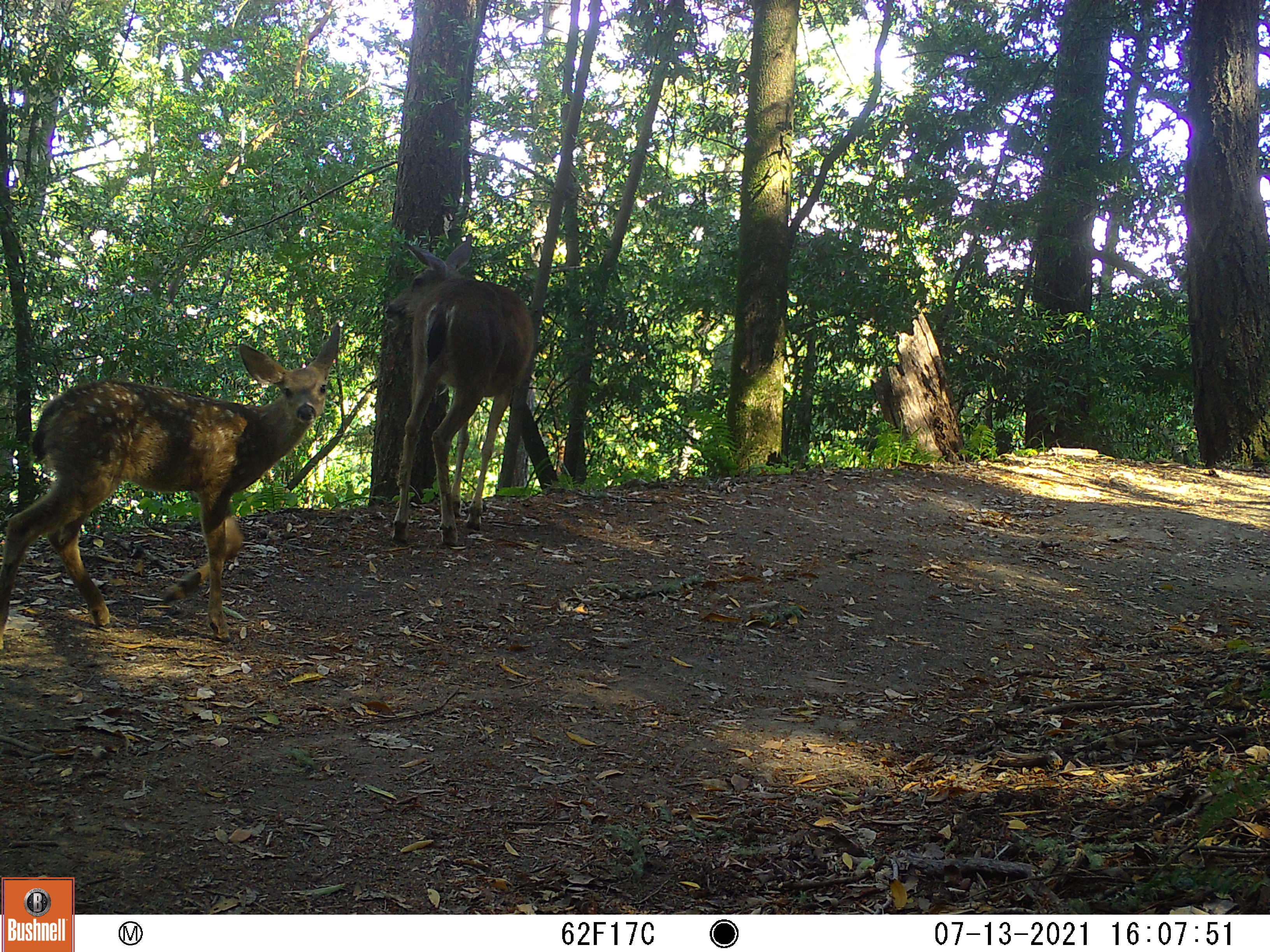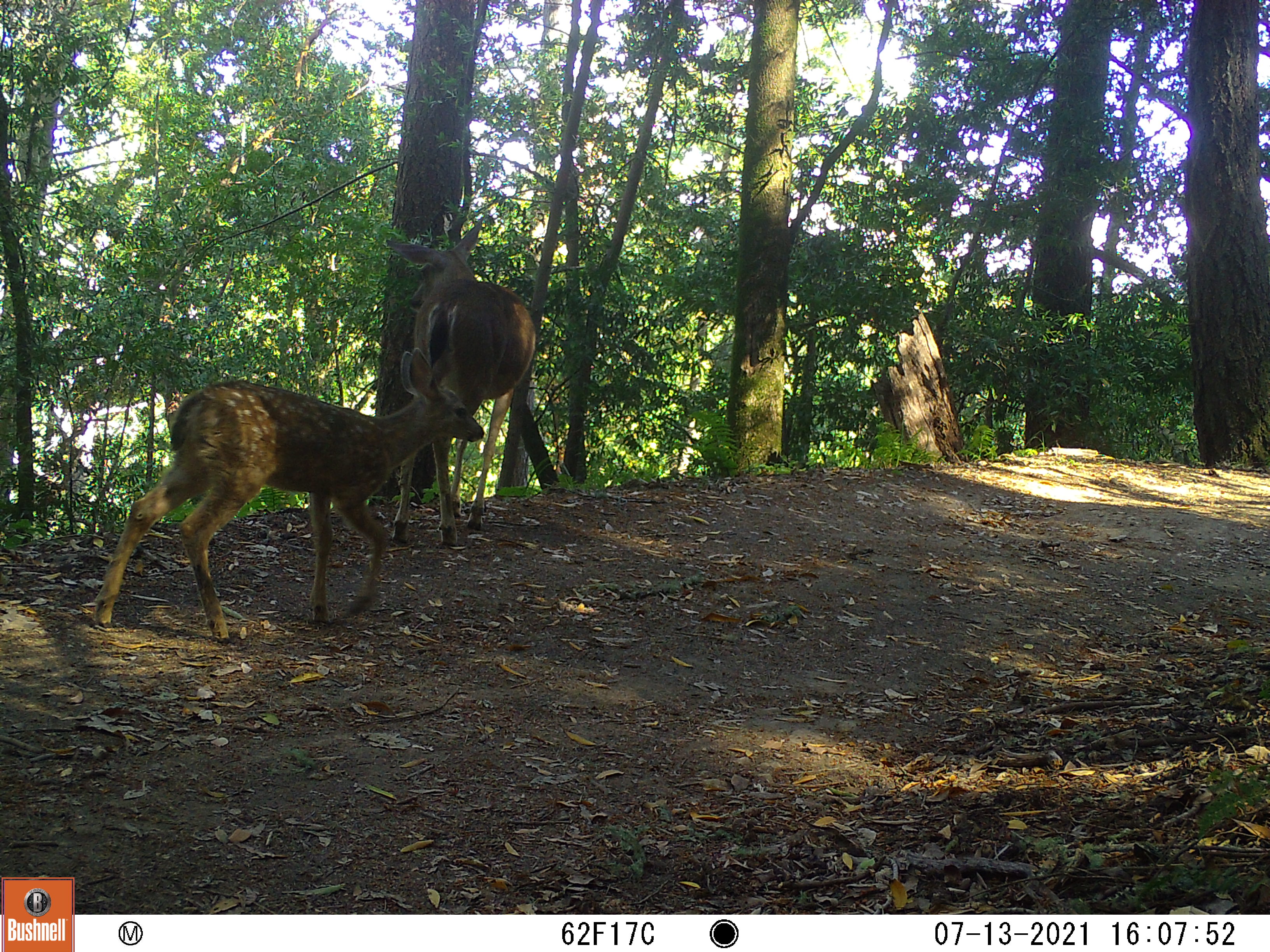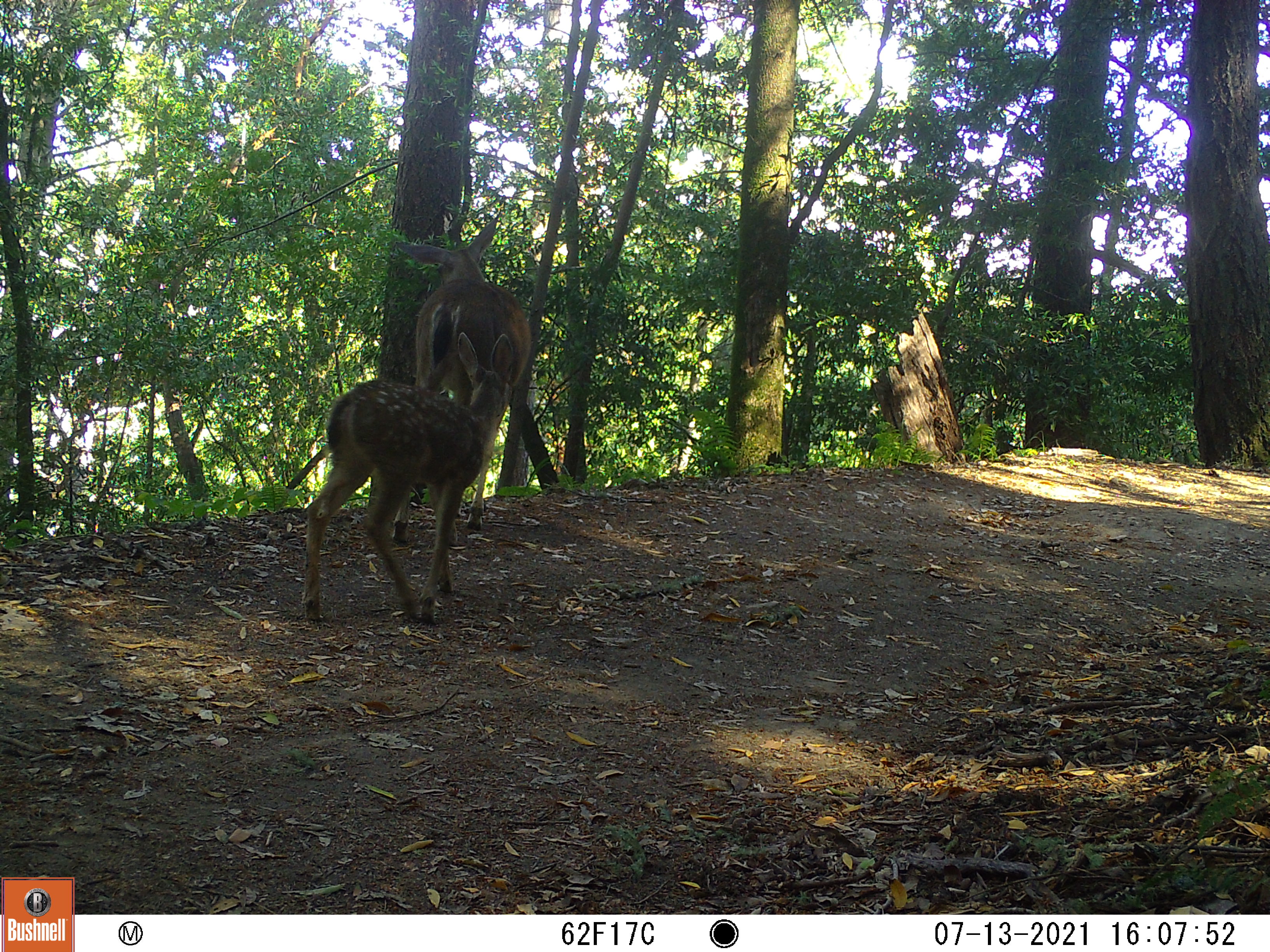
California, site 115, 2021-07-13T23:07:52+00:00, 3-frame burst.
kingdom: Animalia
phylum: Chordata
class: Mammalia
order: Artiodactyla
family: Cervidae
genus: Odocoileus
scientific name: Odocoileus hemionus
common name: mule deer